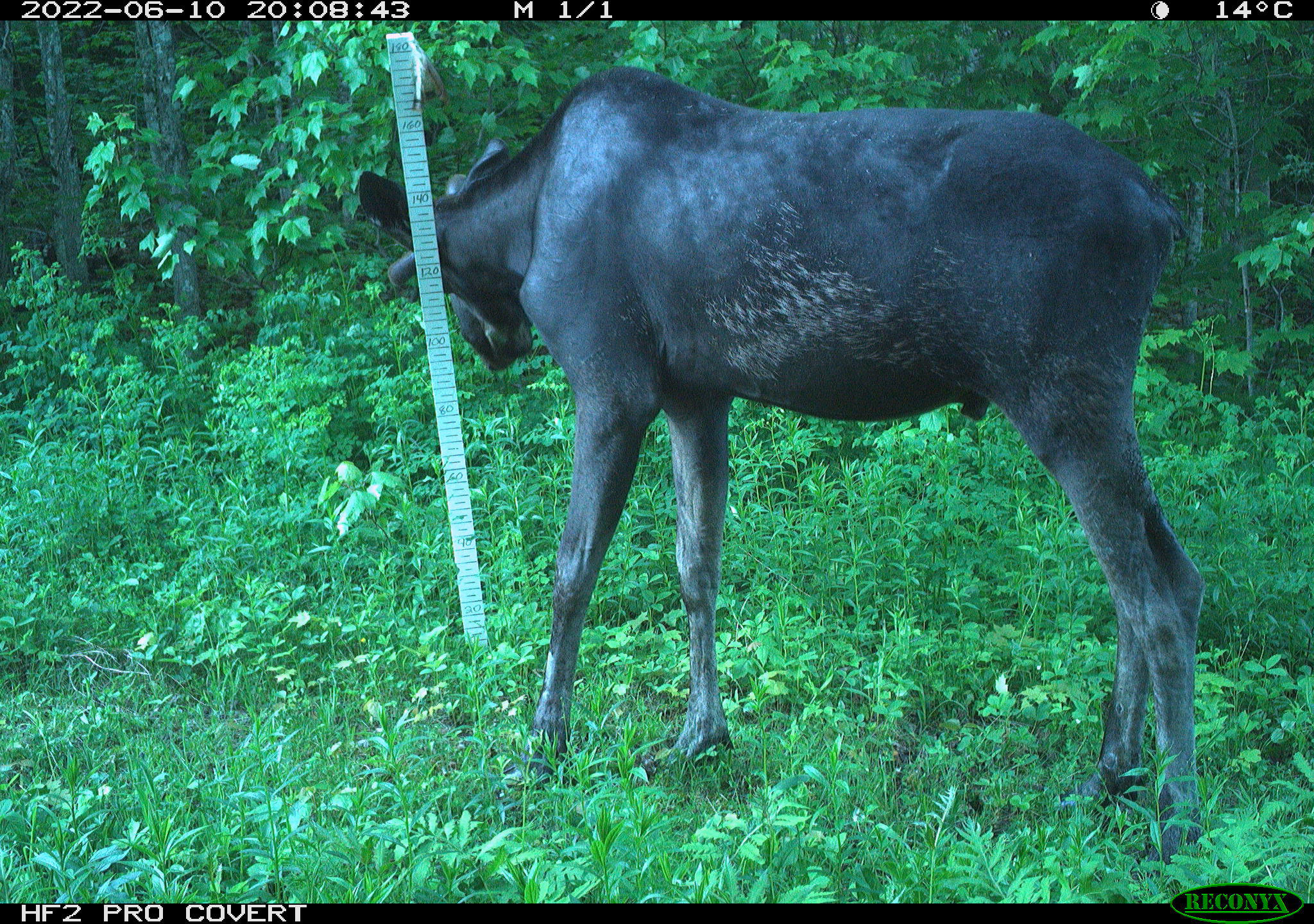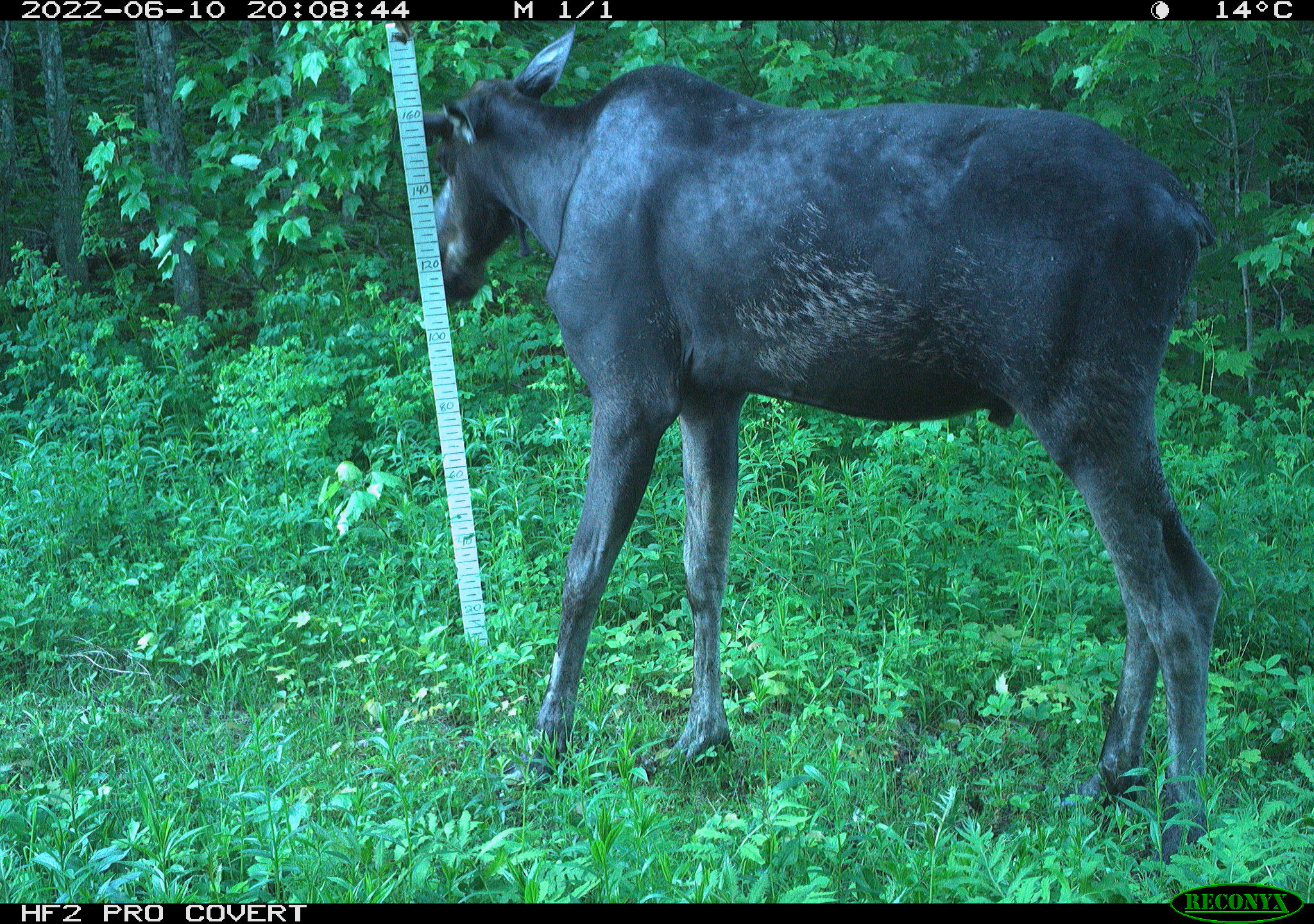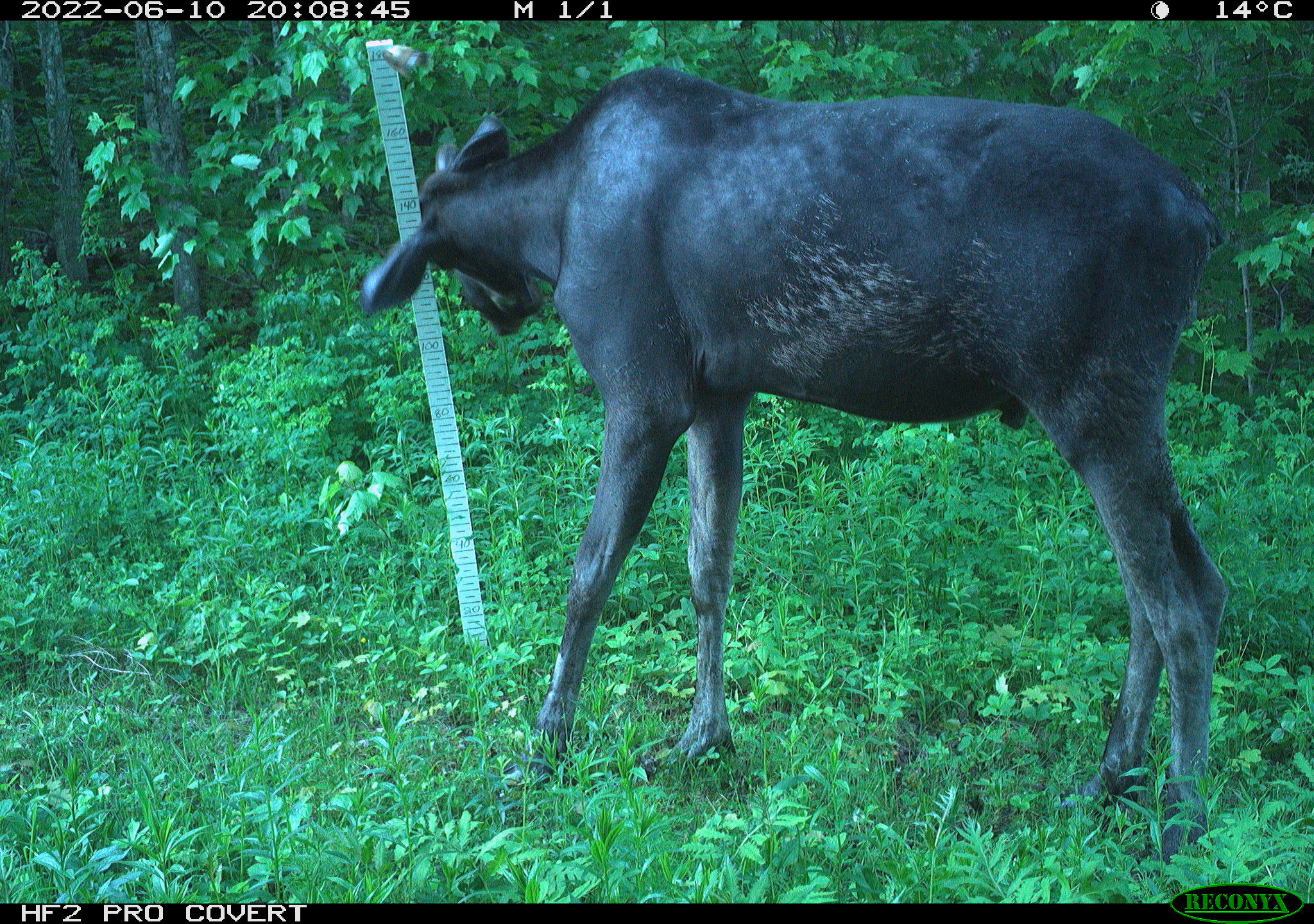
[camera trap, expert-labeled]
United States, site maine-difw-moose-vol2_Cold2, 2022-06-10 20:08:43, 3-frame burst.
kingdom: Animalia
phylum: Chordata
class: Mammalia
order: Artiodactyla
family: Cervidae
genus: Alces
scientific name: Alces alces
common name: moose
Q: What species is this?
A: Moose (Alces alces).